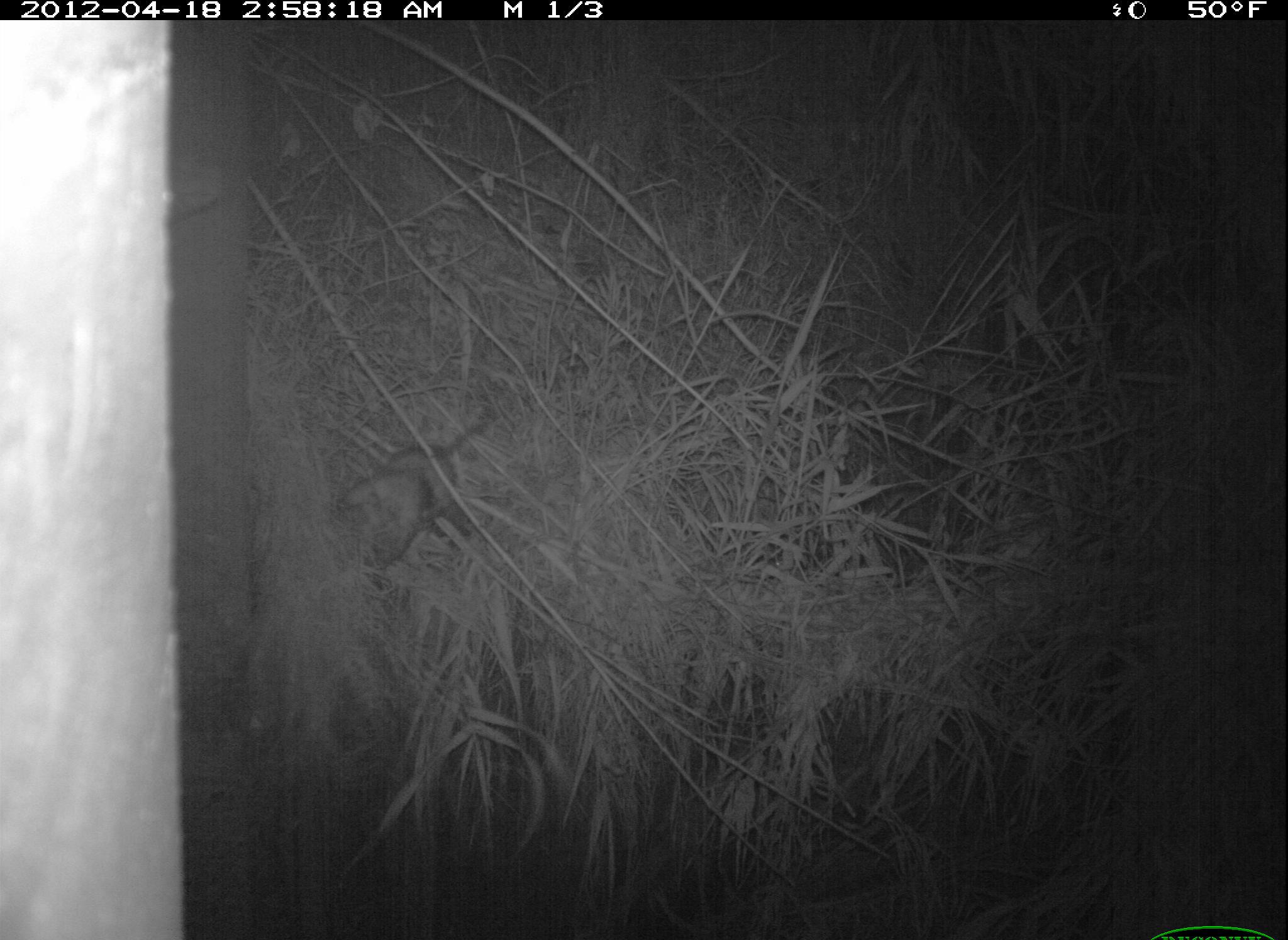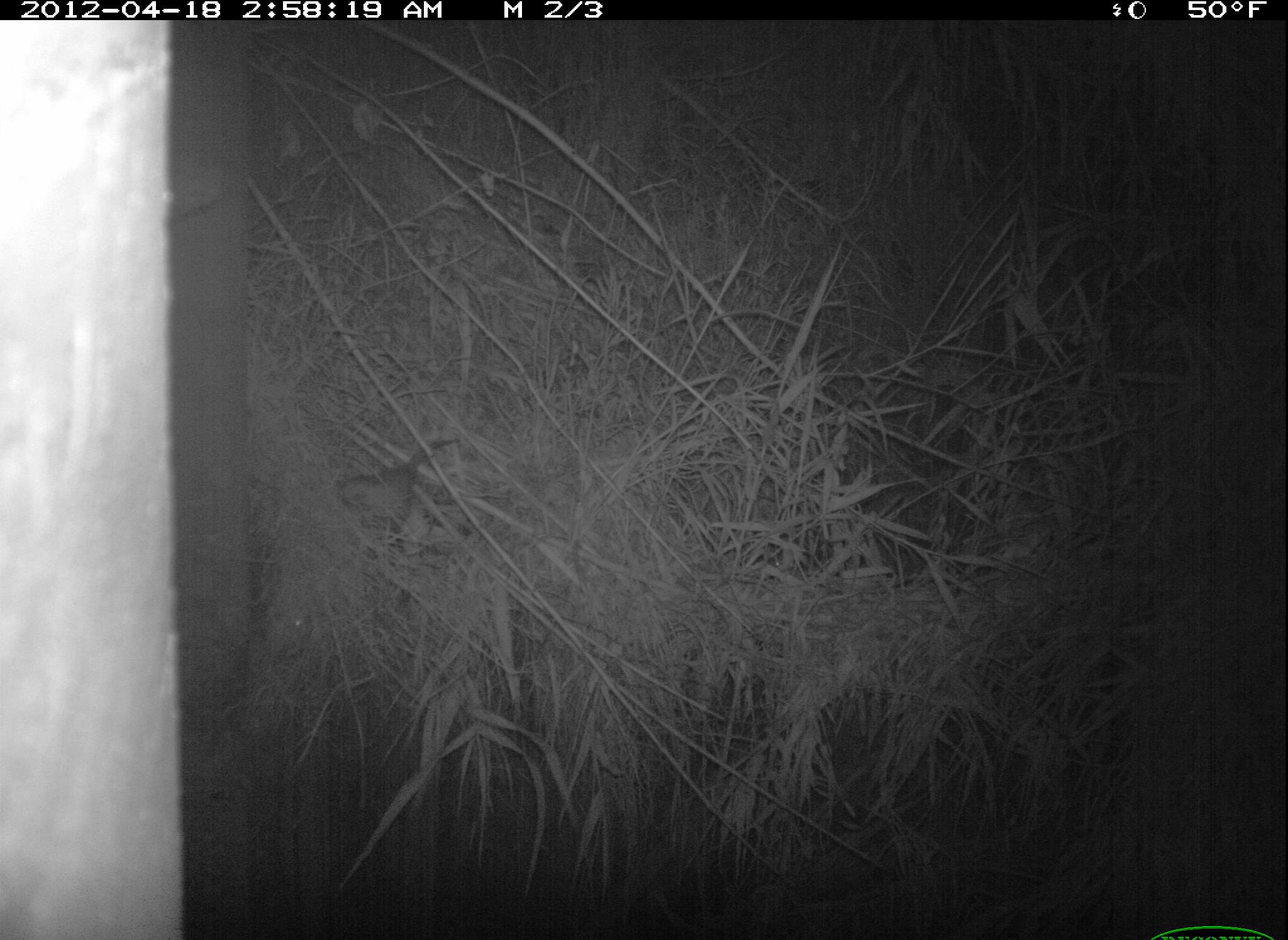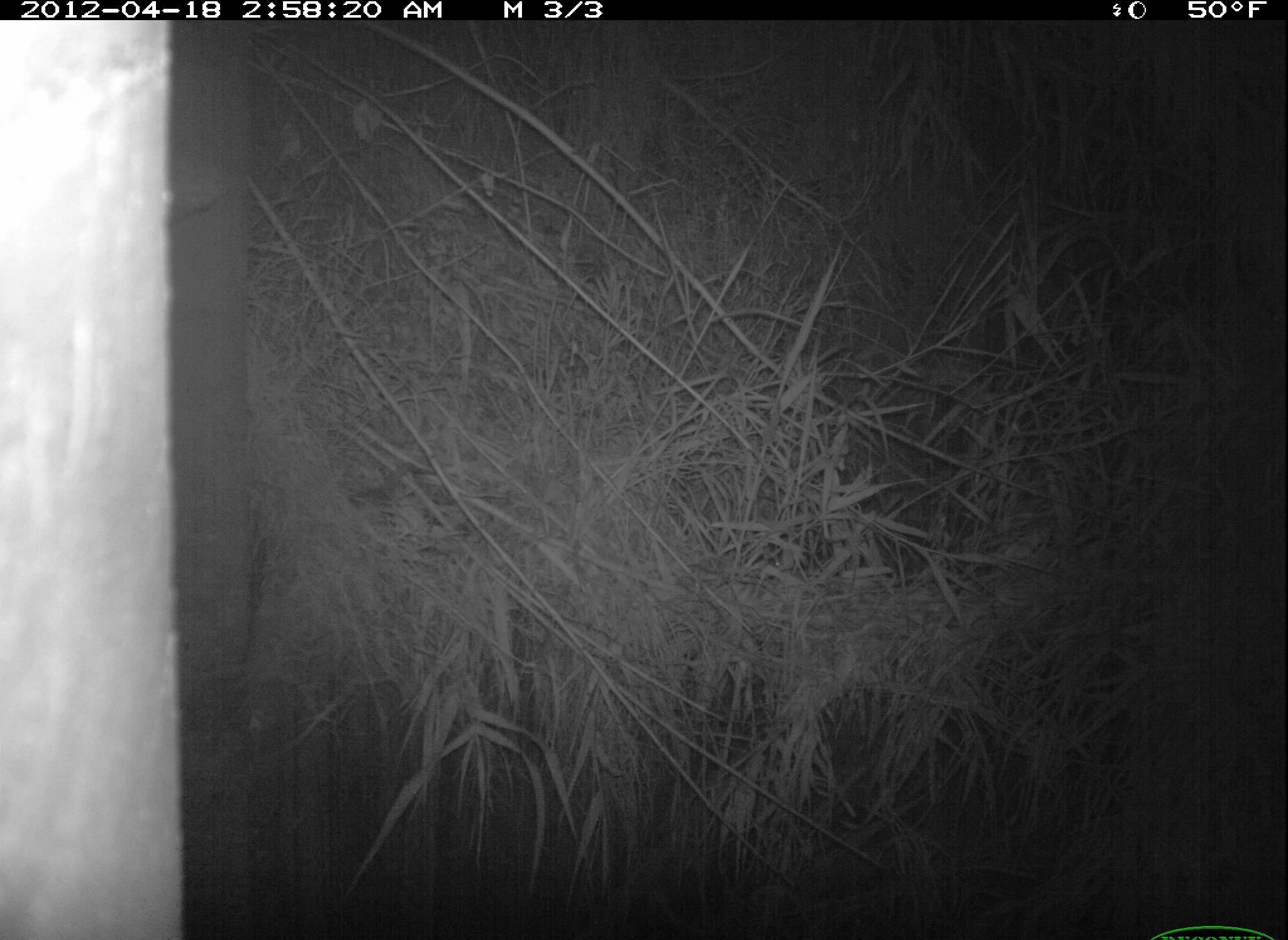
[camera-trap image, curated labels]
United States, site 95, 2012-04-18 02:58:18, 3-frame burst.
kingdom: Animalia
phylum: Chordata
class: Mammalia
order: Didelphimorphia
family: Didelphidae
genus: Didelphis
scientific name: Didelphis virginiana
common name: virginia opossum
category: opossum